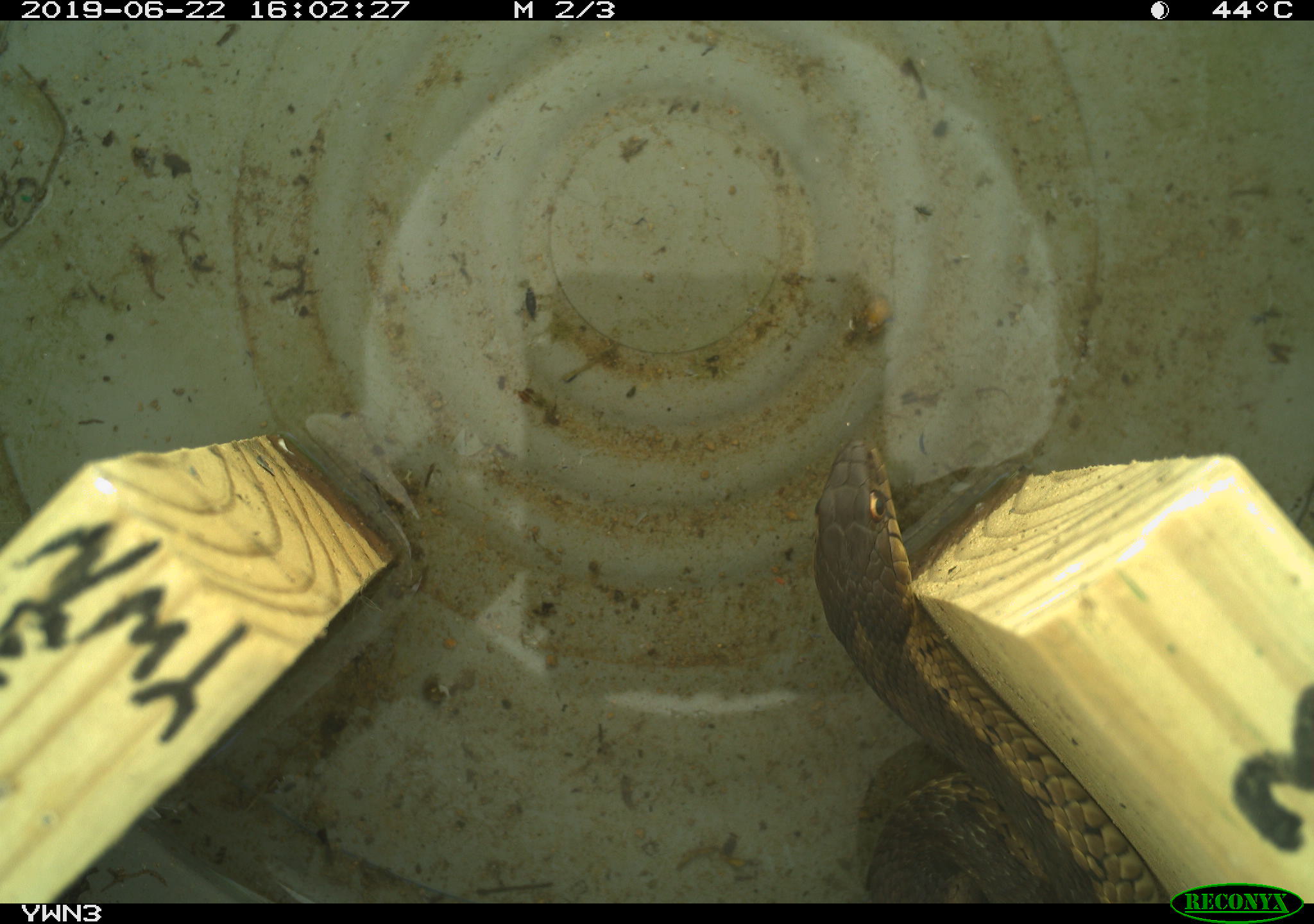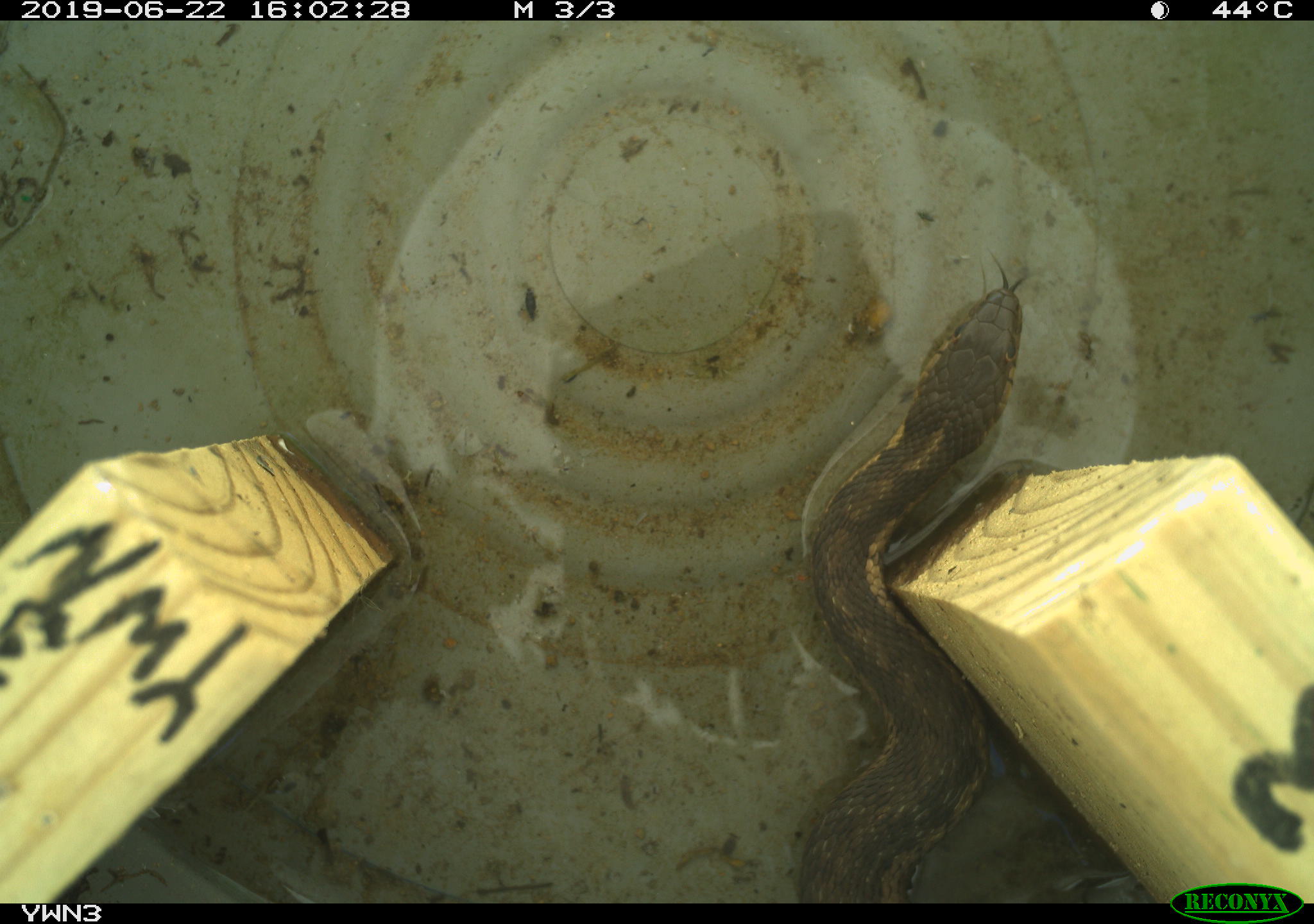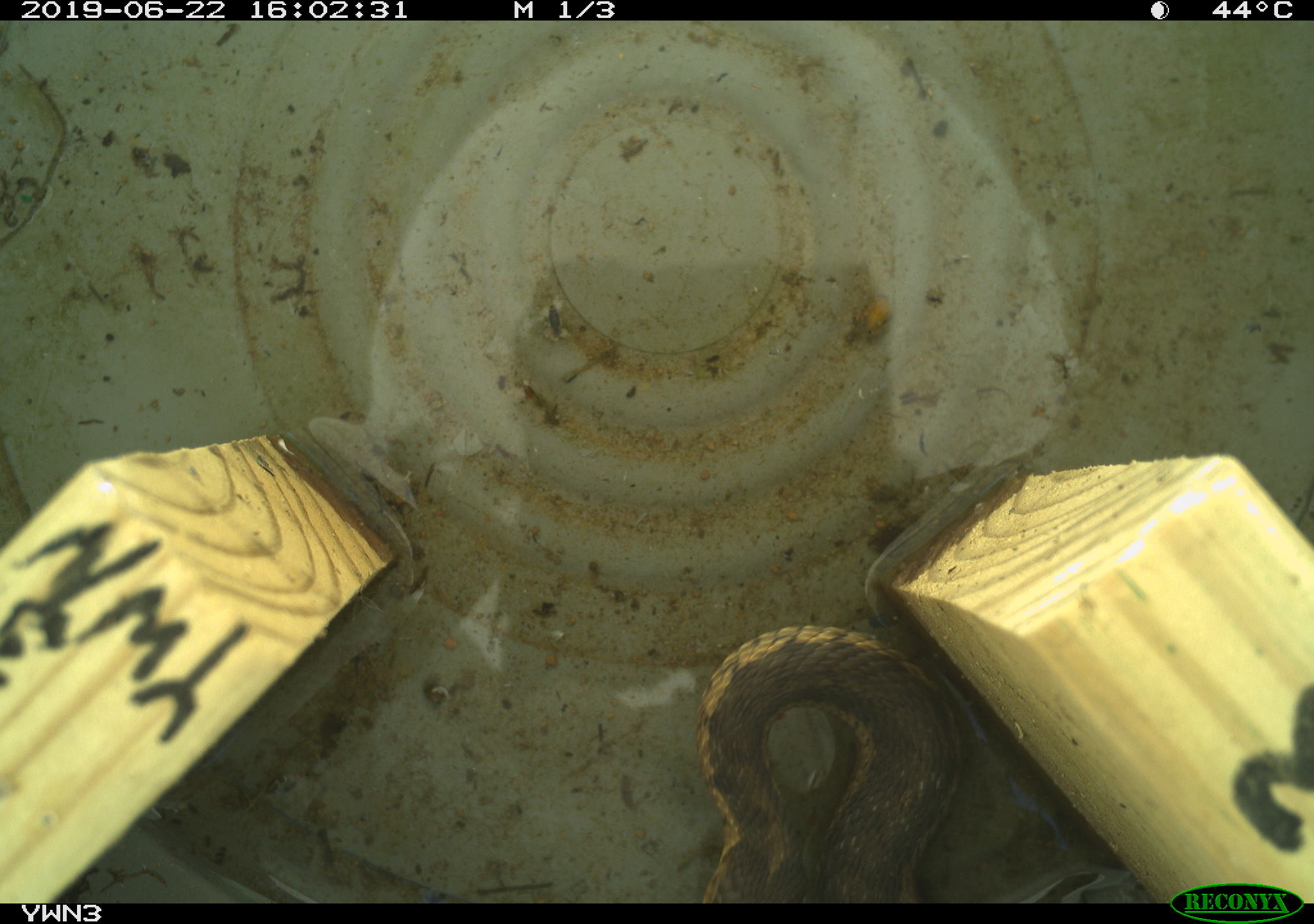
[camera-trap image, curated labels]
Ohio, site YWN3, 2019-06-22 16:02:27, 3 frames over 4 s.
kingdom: Animalia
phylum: Chordata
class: Reptilia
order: Squamata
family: Colubridae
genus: Thamnophis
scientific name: Thamnophis sirtalis sirtalis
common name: eastern gartersnake